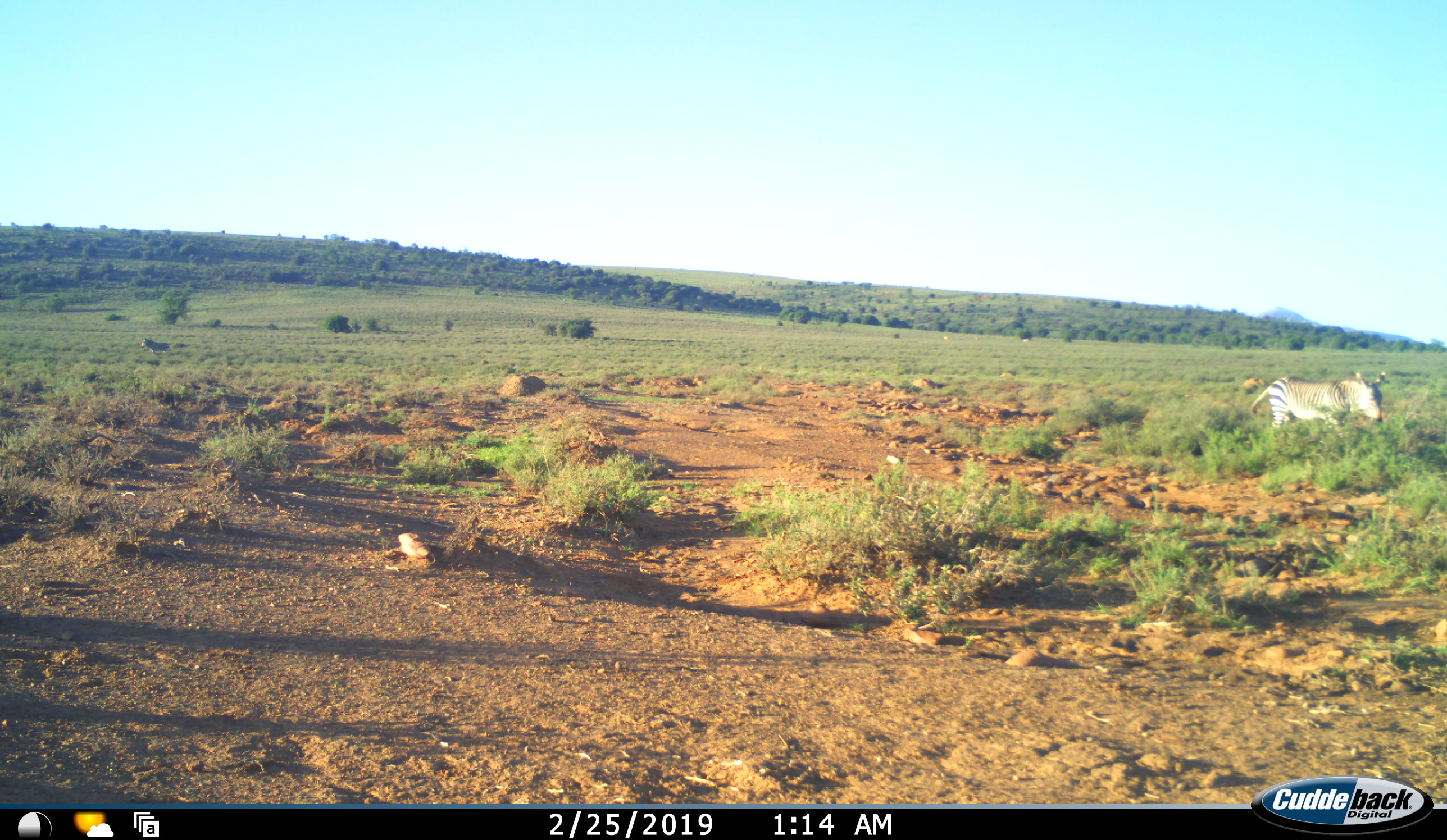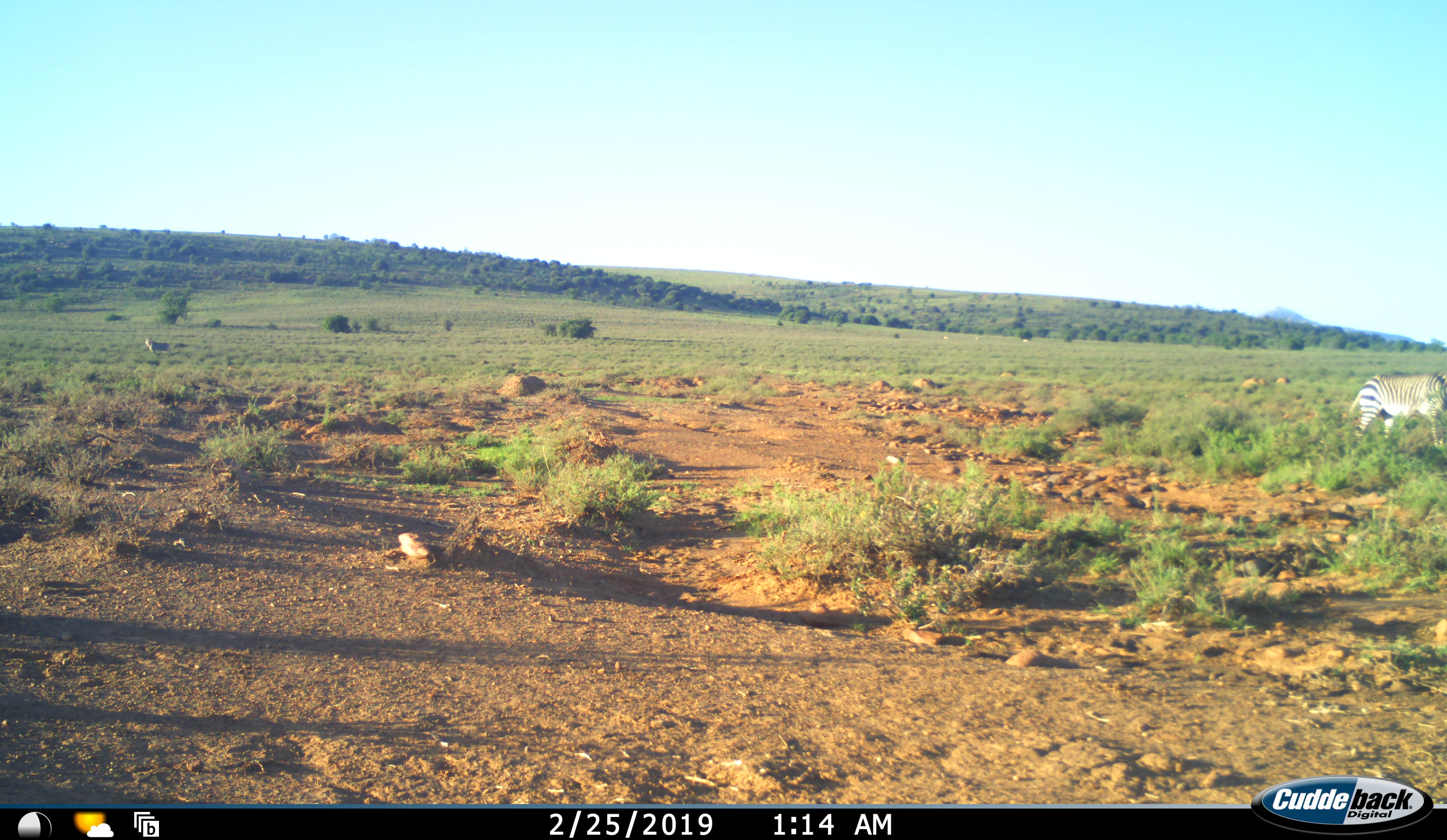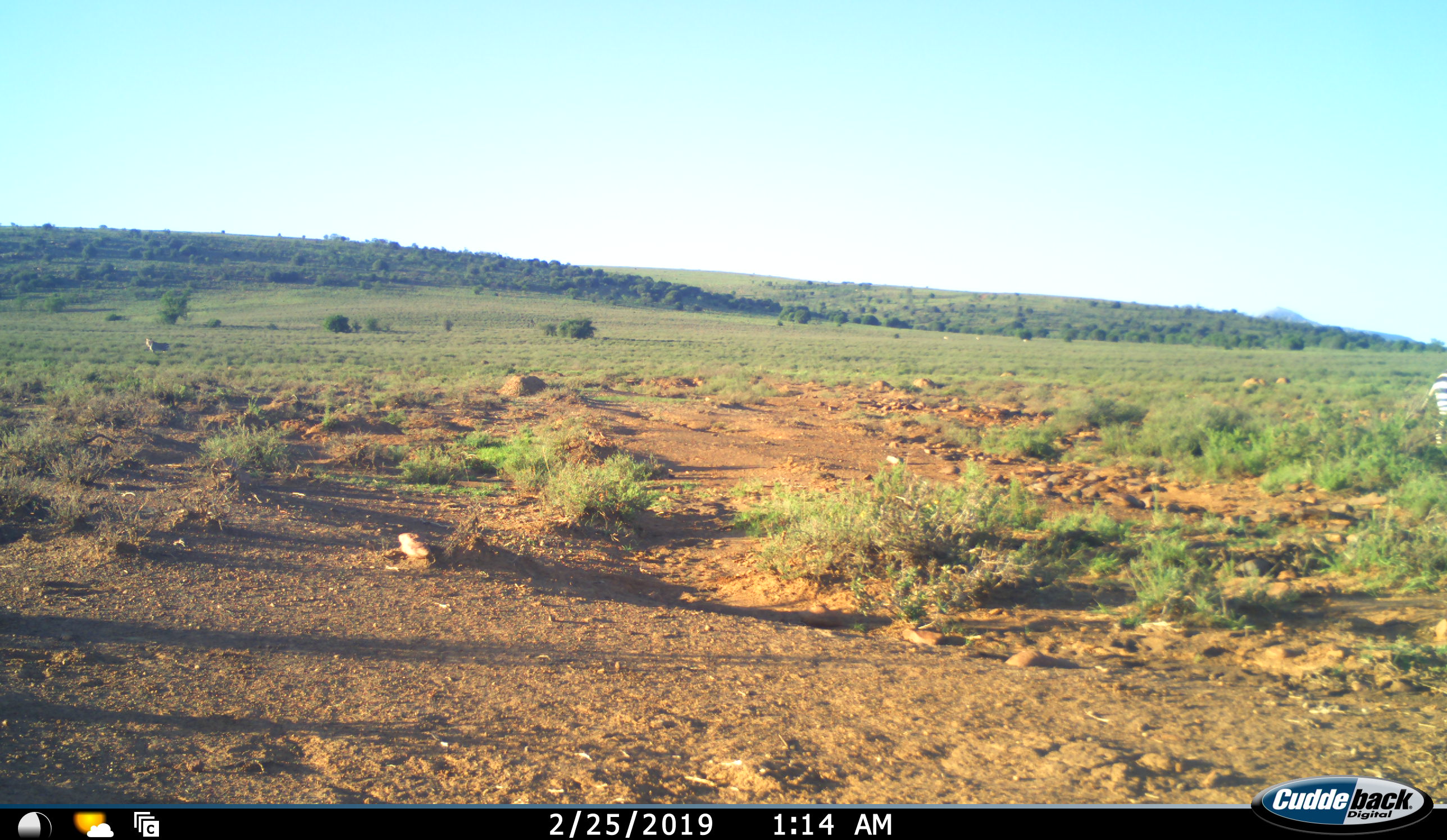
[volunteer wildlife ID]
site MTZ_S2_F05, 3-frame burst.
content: unidentified animal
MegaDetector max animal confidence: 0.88